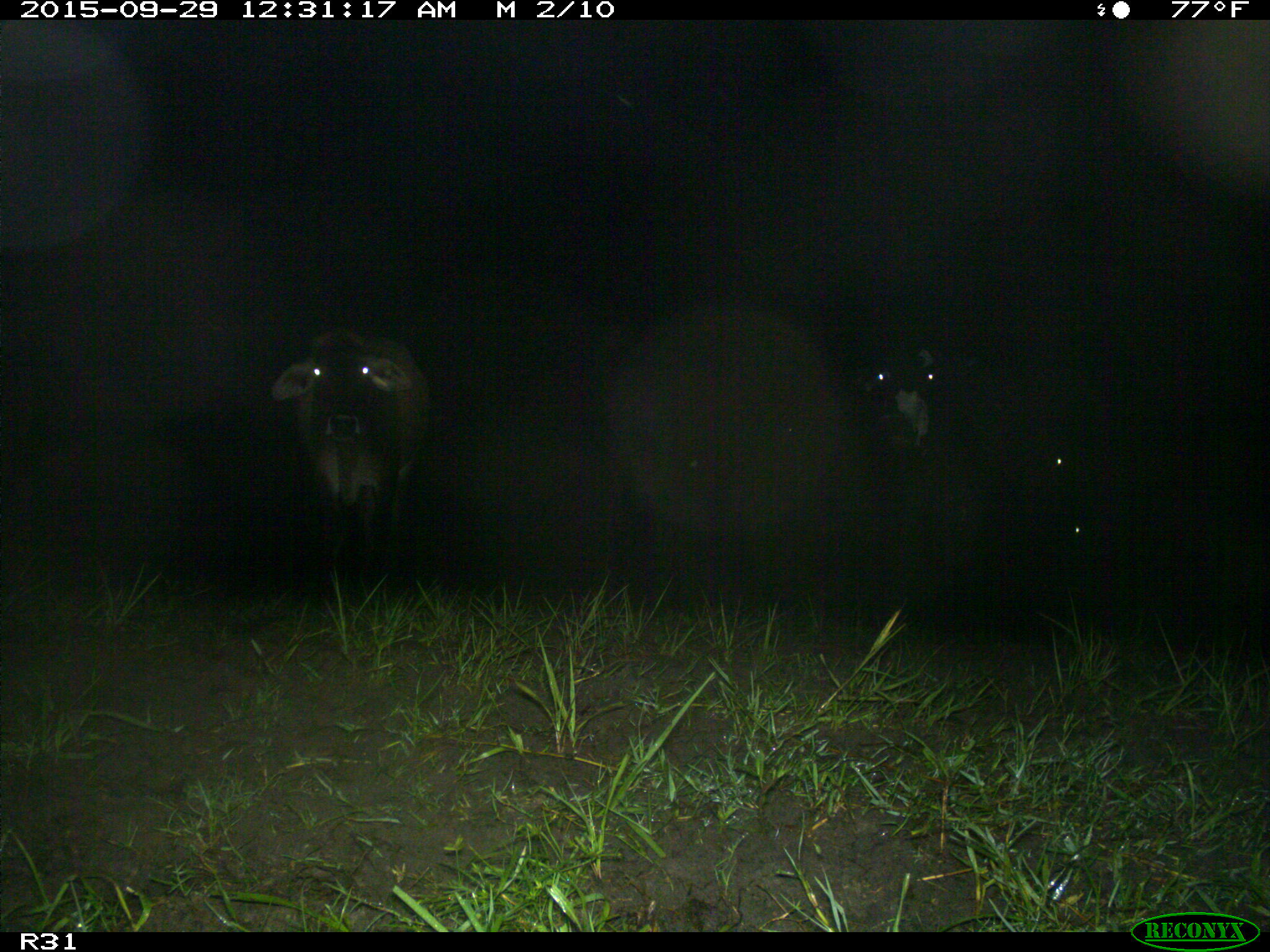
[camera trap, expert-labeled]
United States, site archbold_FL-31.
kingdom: Animalia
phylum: Chordata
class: Mammalia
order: Artiodactyla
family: Bovidae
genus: Bos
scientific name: Bos taurus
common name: domestic cow